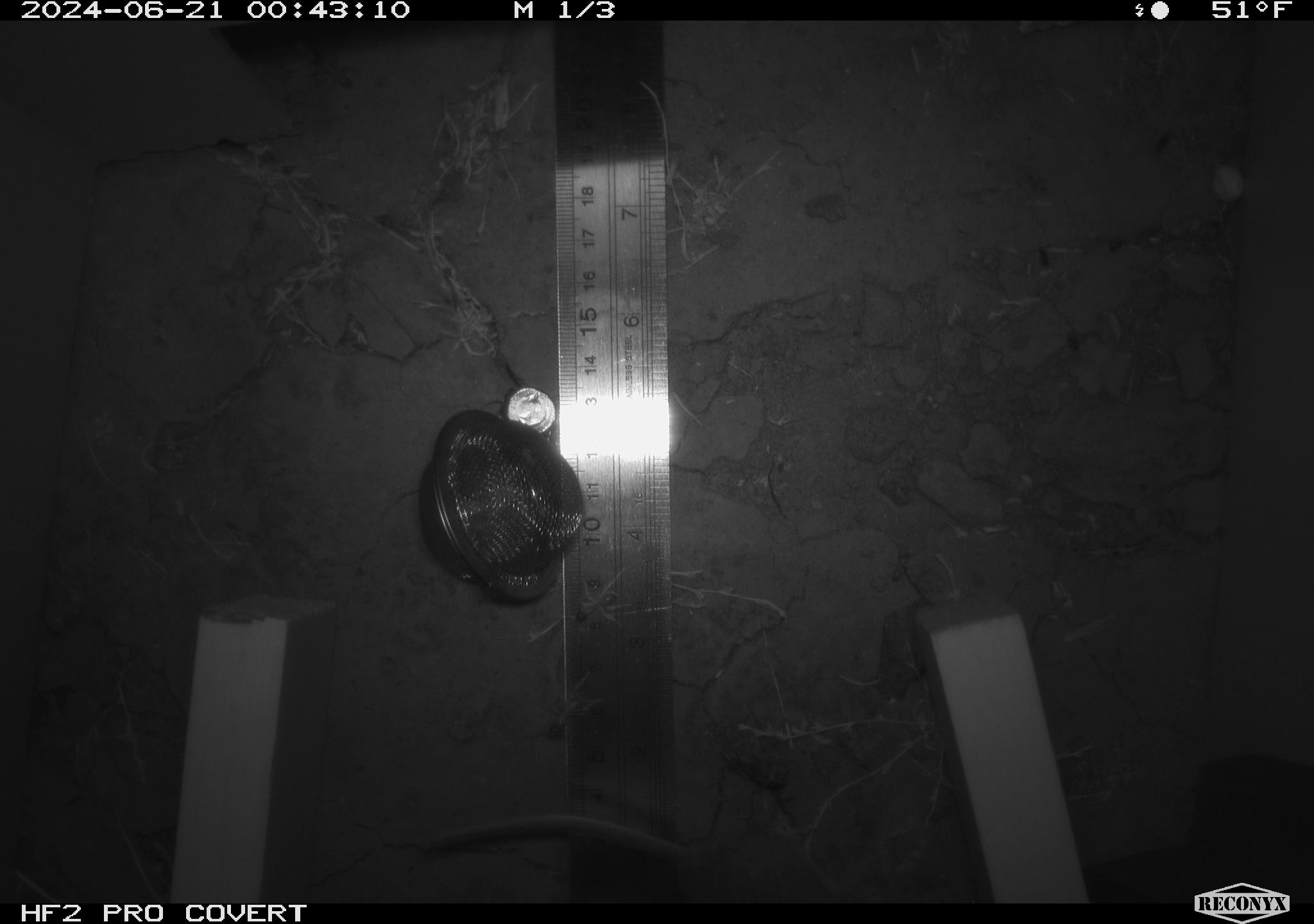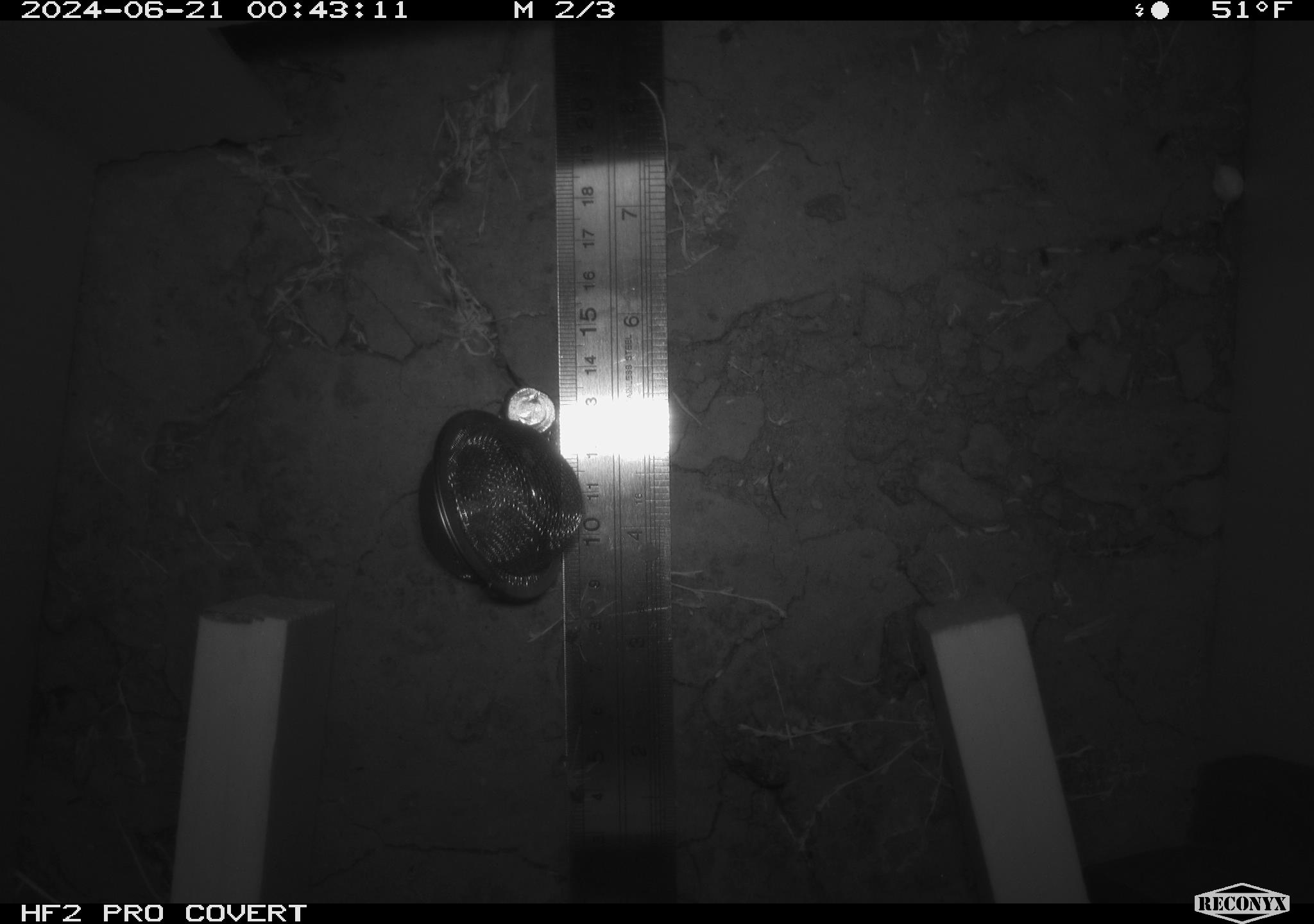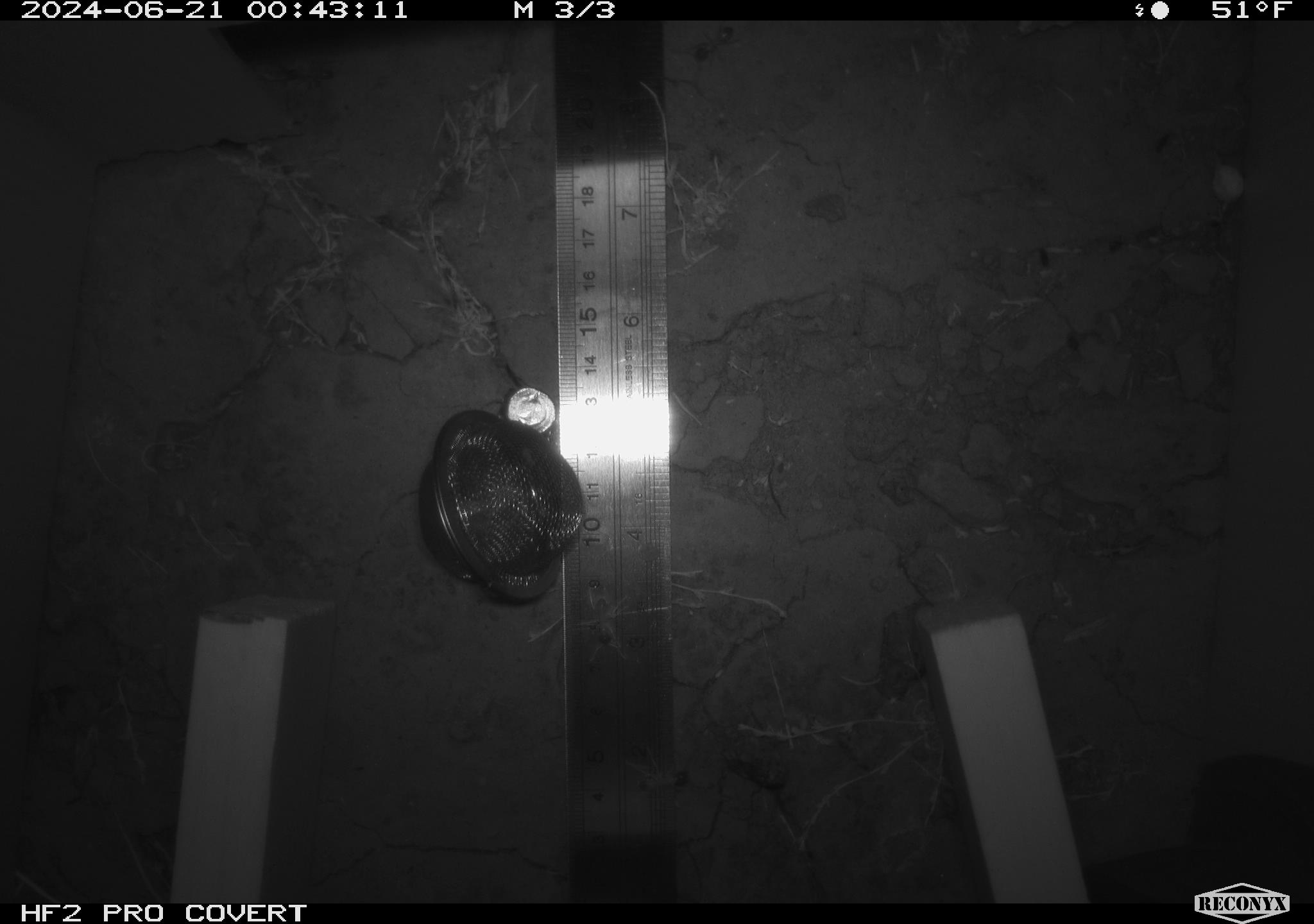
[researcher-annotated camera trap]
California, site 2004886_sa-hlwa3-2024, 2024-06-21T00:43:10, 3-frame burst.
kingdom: Animalia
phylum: Chordata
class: Mammalia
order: Rodentia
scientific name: Rodentia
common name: mouse species